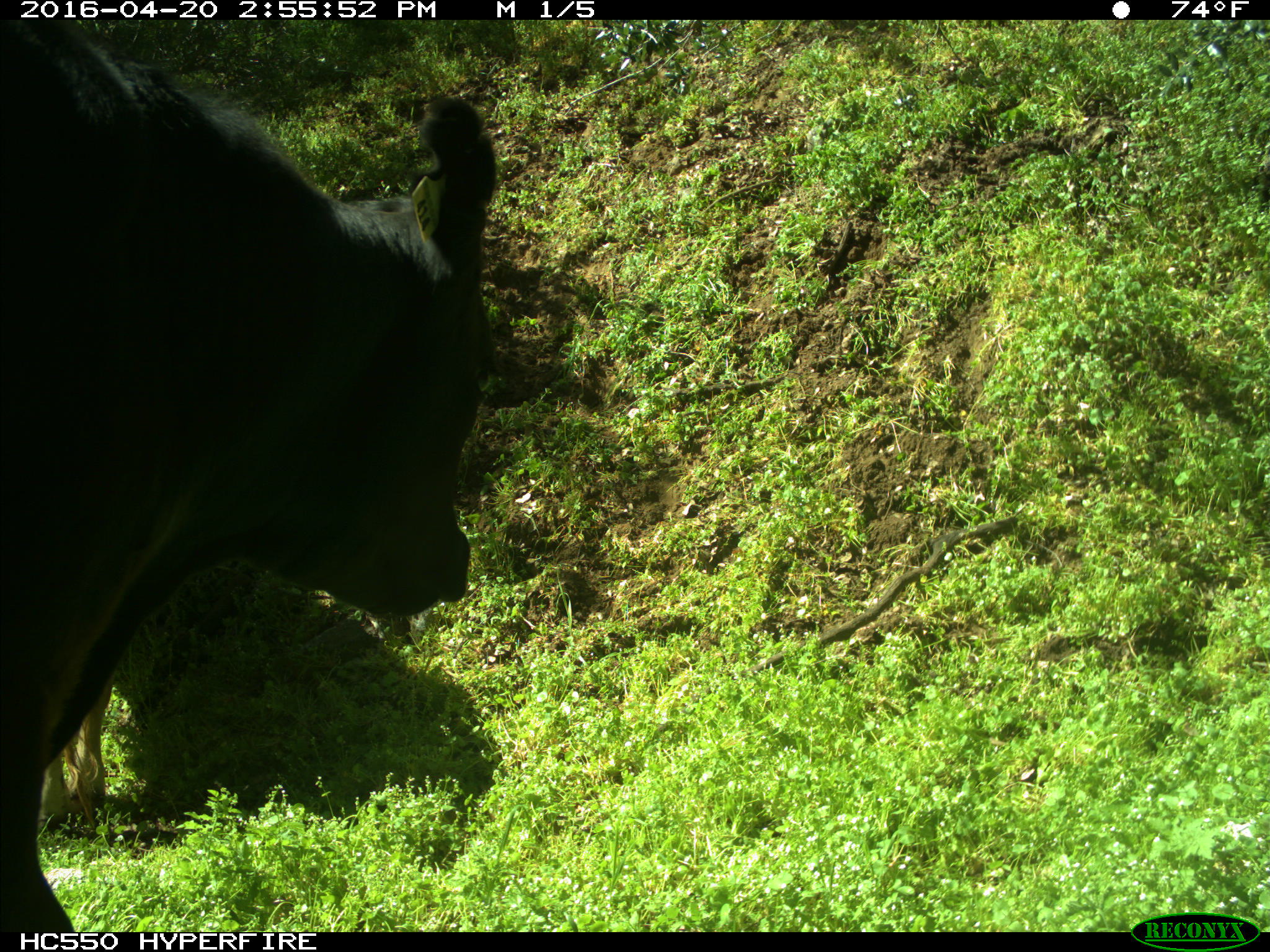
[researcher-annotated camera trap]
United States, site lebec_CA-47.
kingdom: Animalia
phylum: Chordata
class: Mammalia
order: Artiodactyla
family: Bovidae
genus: Bos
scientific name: Bos taurus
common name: domestic cow